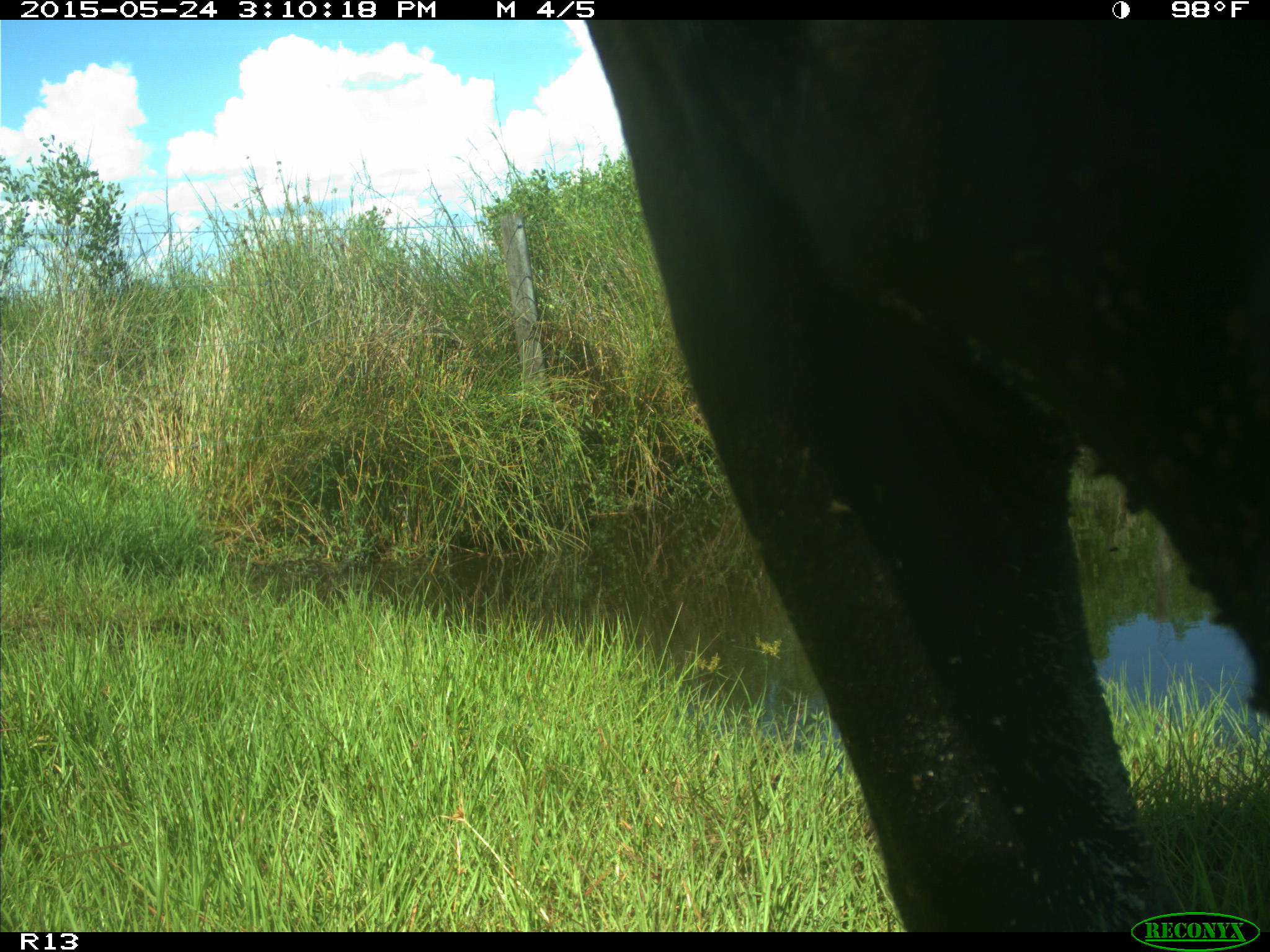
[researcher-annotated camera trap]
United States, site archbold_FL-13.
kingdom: Animalia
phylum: Chordata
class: Mammalia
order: Artiodactyla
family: Bovidae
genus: Bos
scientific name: Bos taurus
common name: domestic cow